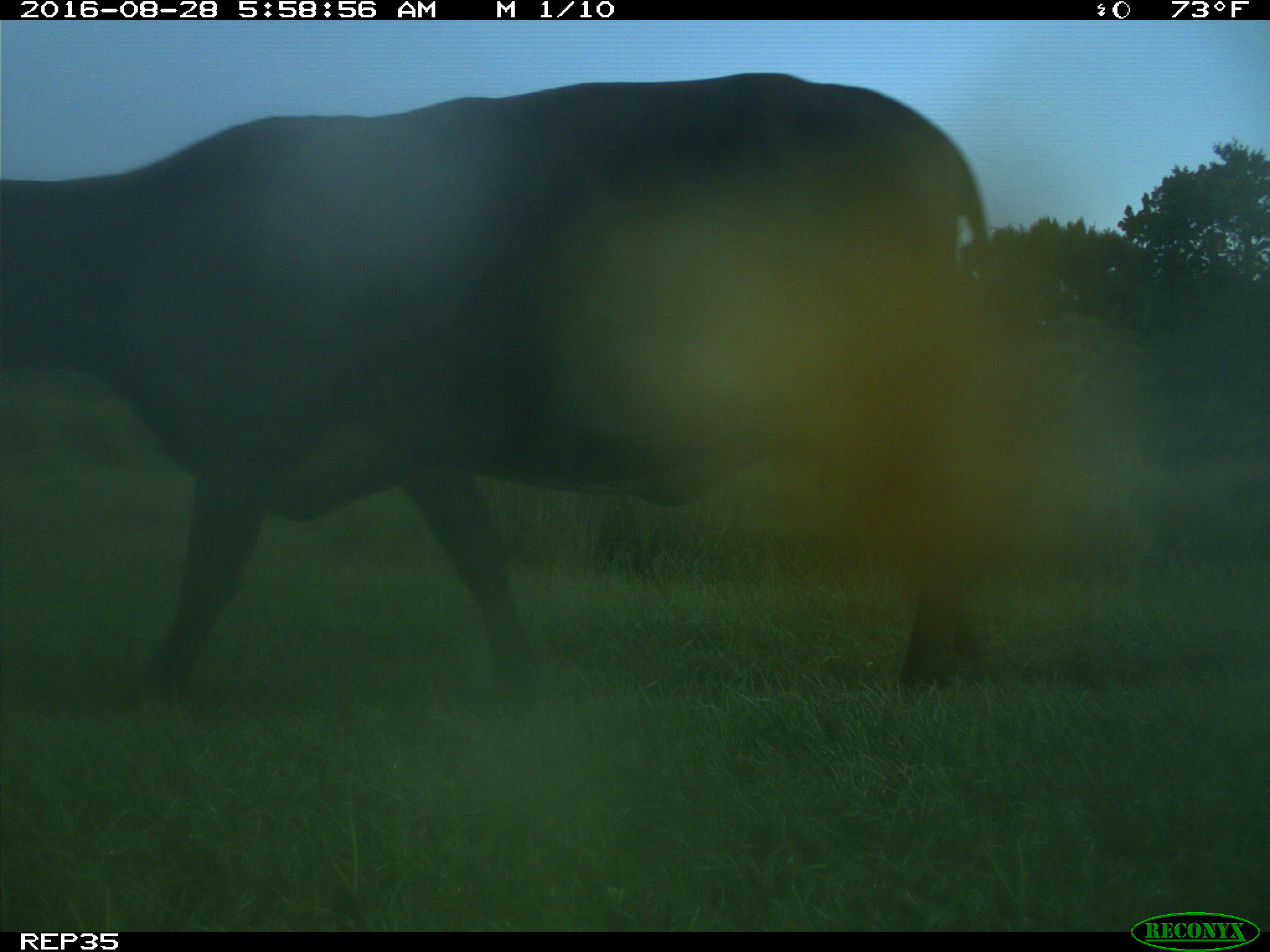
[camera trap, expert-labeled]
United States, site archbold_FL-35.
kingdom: Animalia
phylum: Chordata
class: Mammalia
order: Artiodactyla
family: Bovidae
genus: Bos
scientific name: Bos taurus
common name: domestic cow